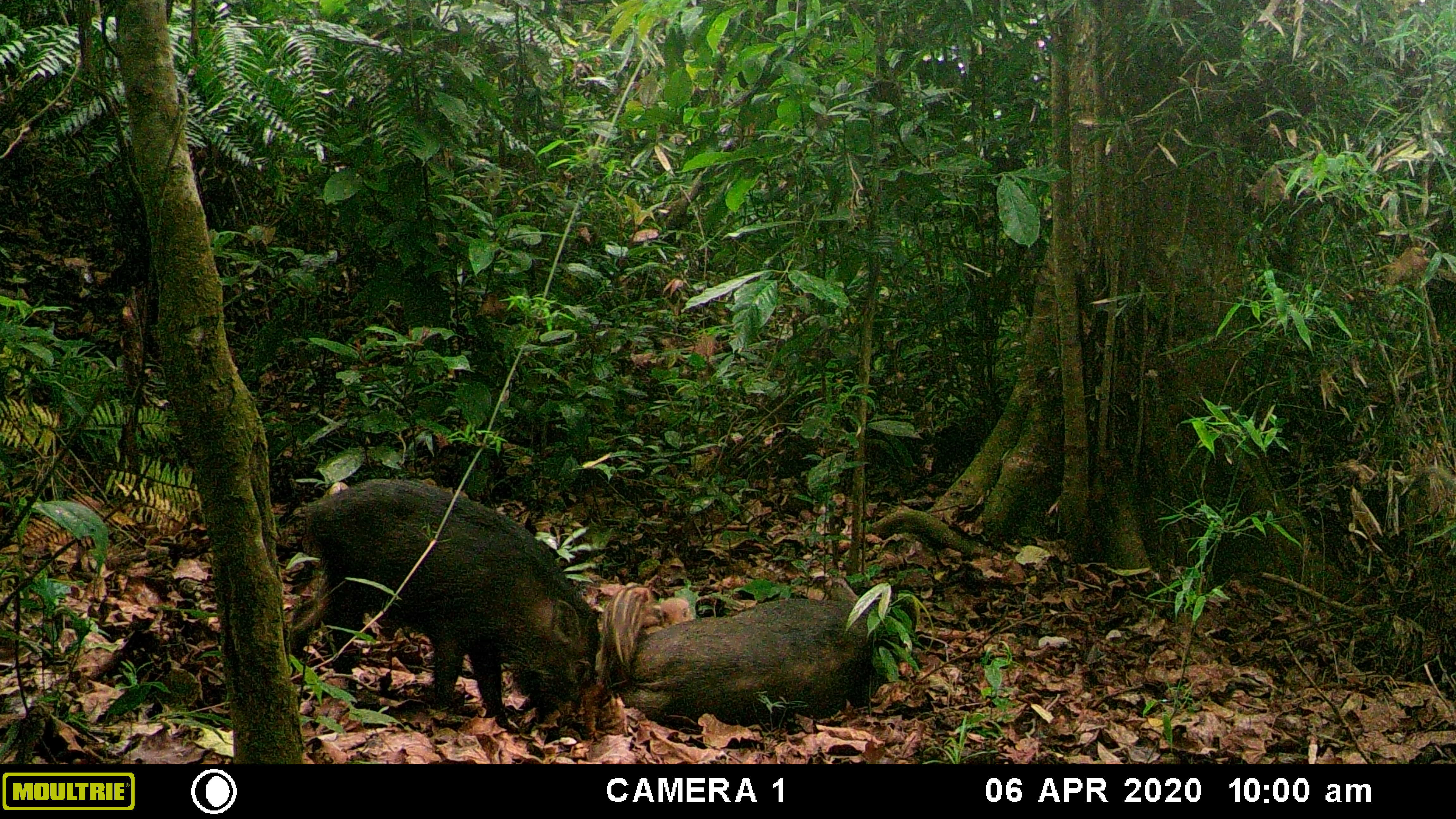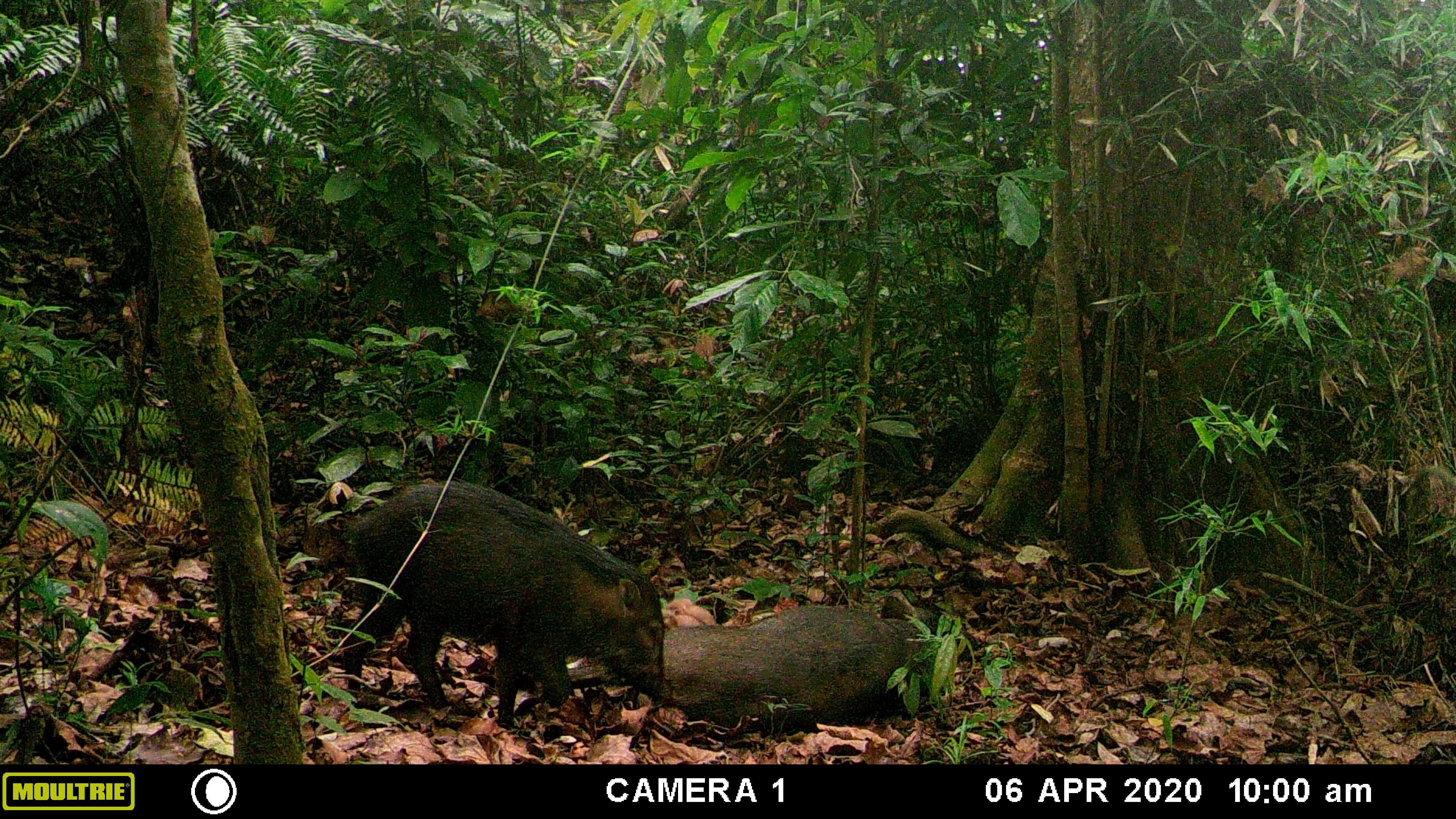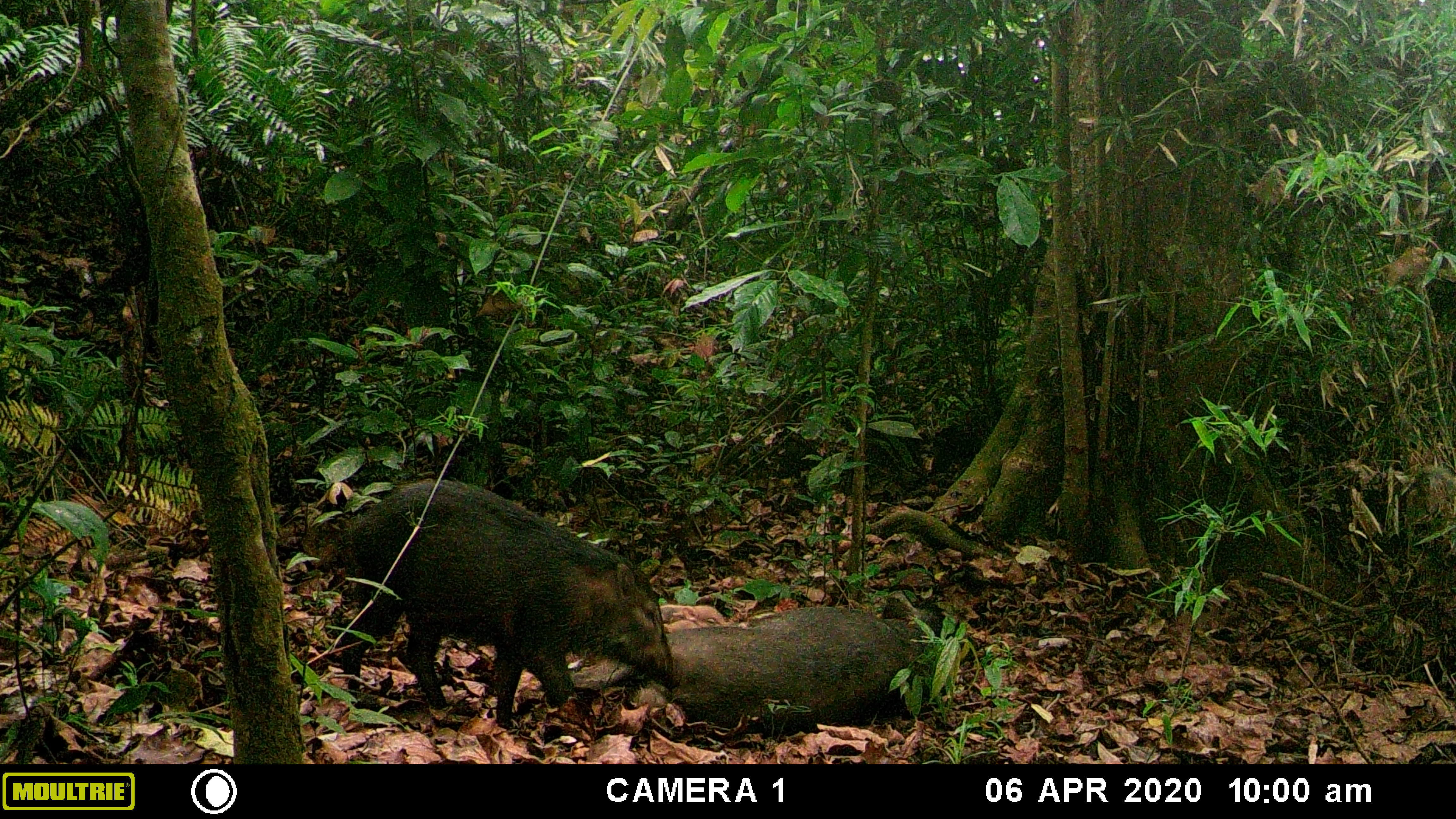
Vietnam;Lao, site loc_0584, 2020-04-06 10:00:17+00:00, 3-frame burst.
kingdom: Animalia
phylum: Chordata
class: Mammalia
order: Artiodactyla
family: Suidae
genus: Sus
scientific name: Sus scrofa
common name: eurasian wild pig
Eurasian wild pig (Sus scrofa). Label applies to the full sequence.